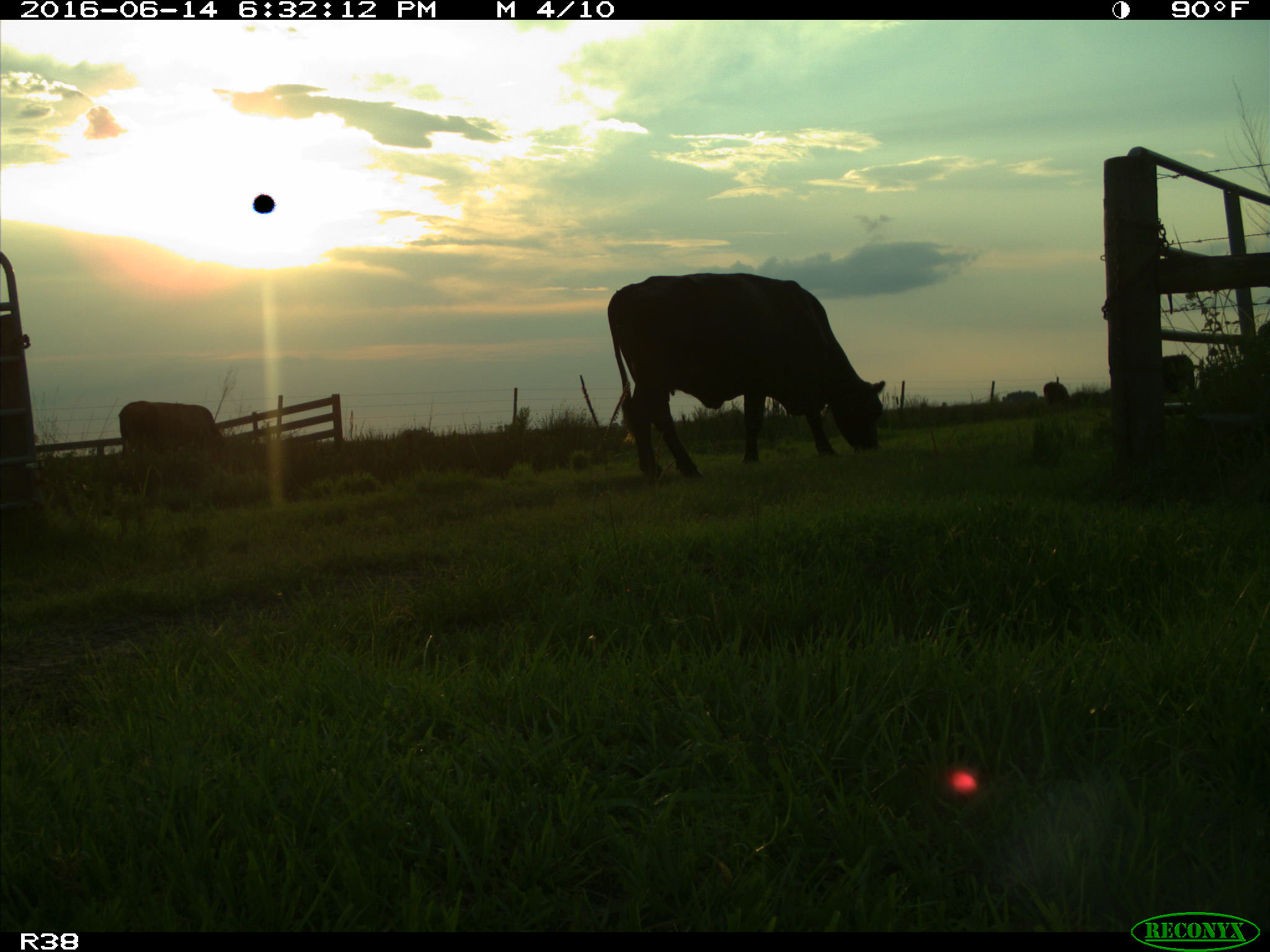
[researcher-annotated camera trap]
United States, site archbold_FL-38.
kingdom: Animalia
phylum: Chordata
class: Mammalia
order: Artiodactyla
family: Bovidae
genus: Bos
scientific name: Bos taurus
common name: domestic cow